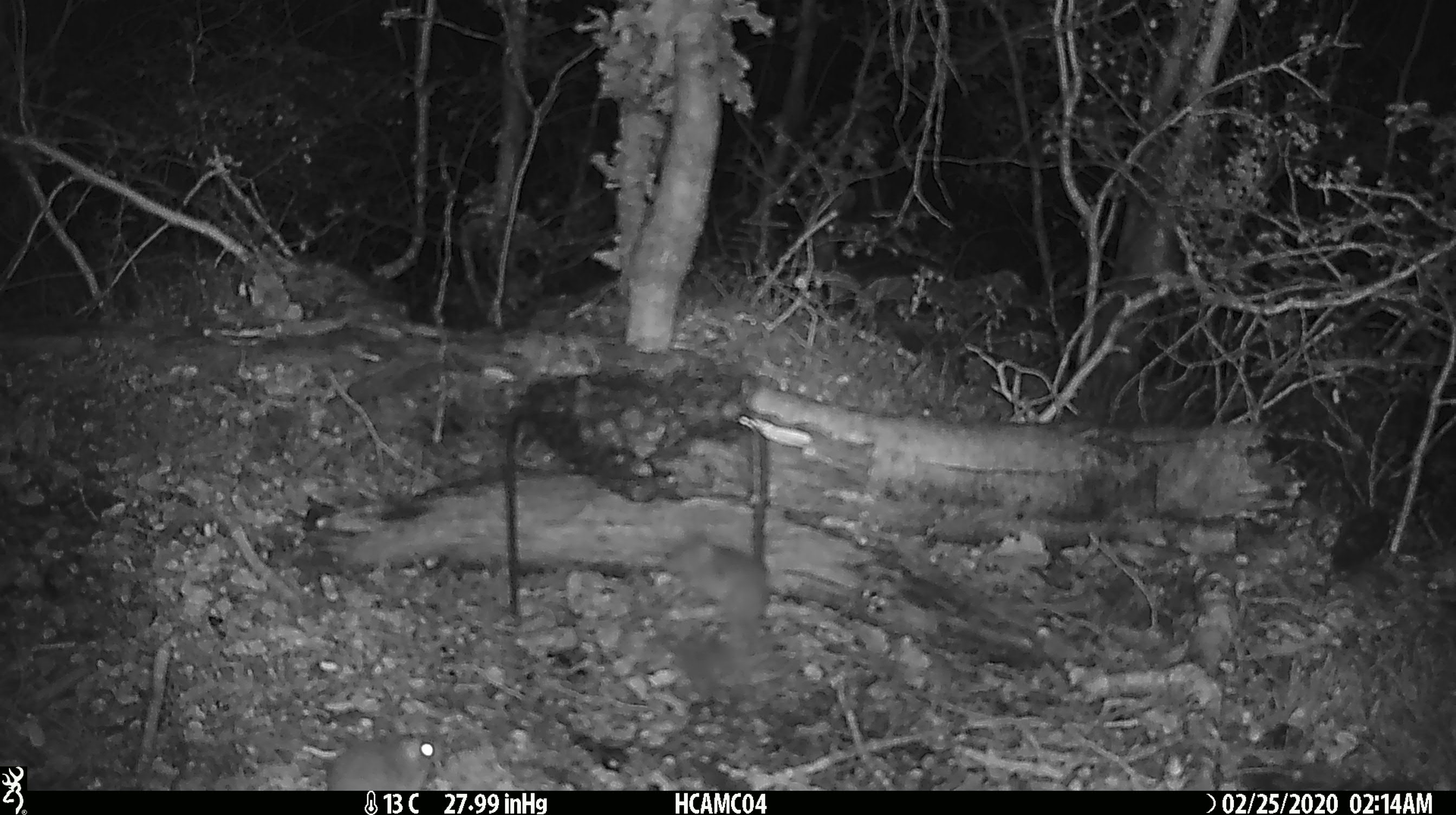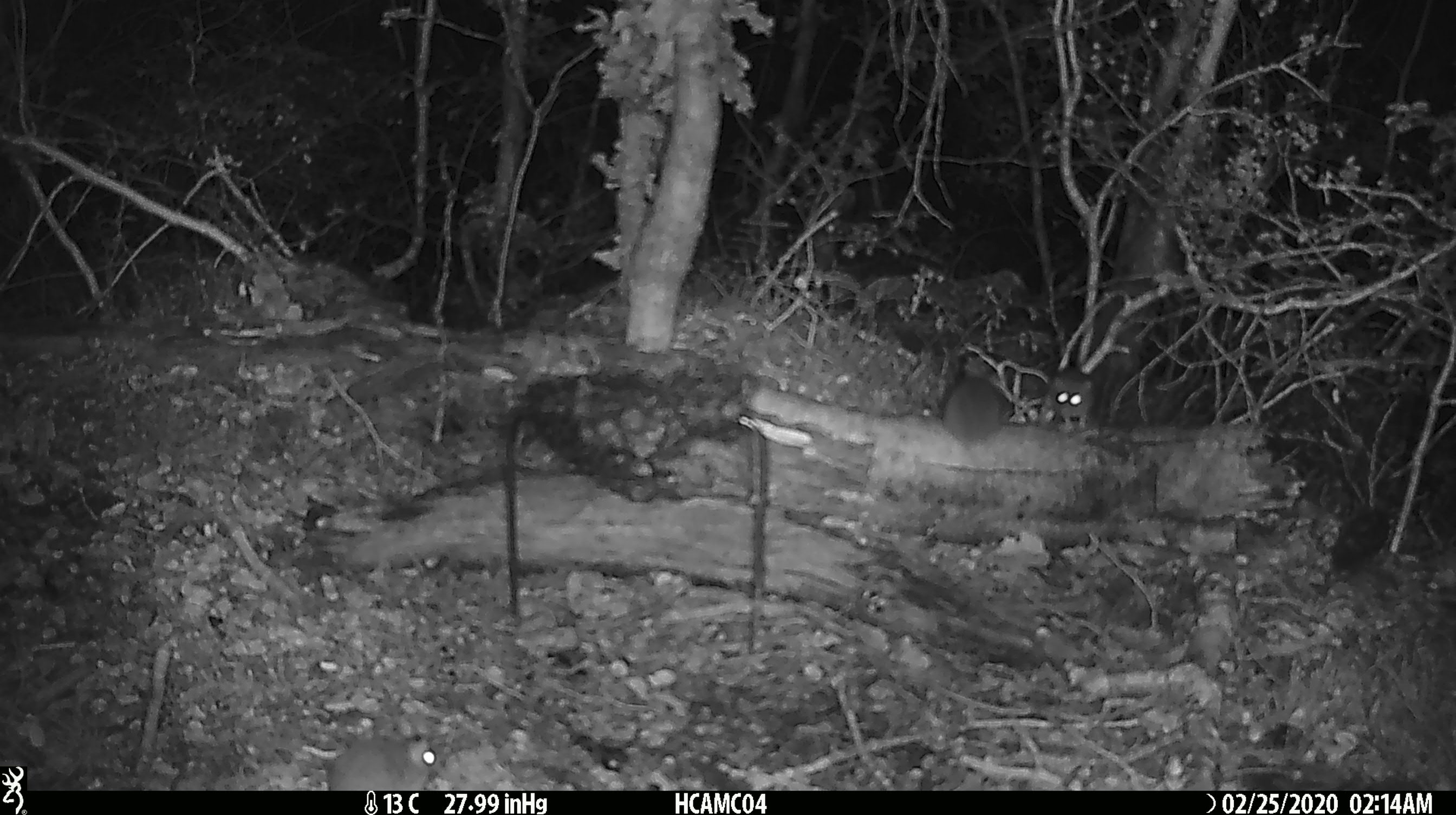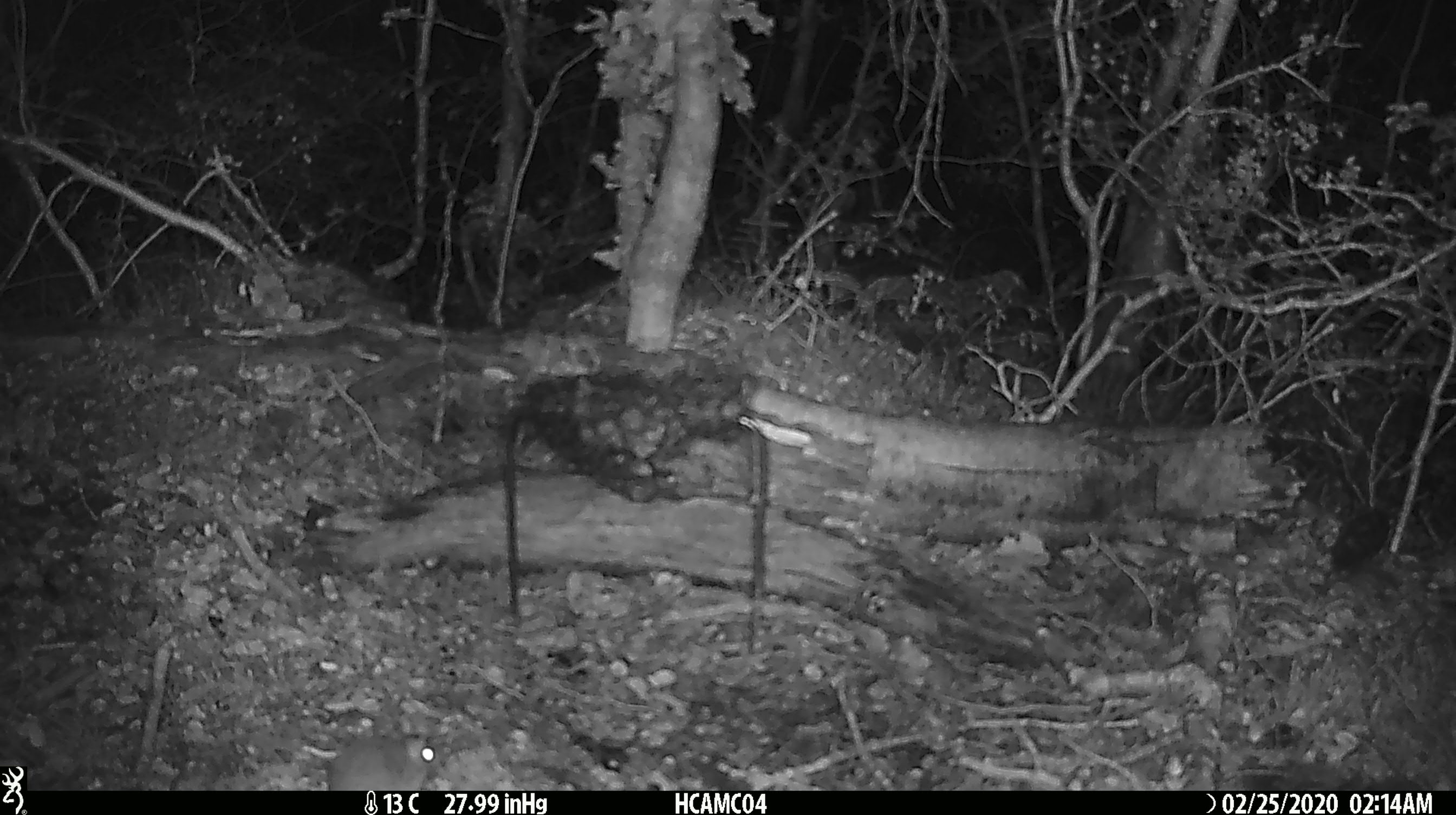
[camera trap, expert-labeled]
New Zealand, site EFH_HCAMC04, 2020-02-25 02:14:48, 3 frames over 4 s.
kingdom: Animalia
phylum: Chordata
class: Mammalia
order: Rodentia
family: Muridae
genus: Mus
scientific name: Mus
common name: mouse